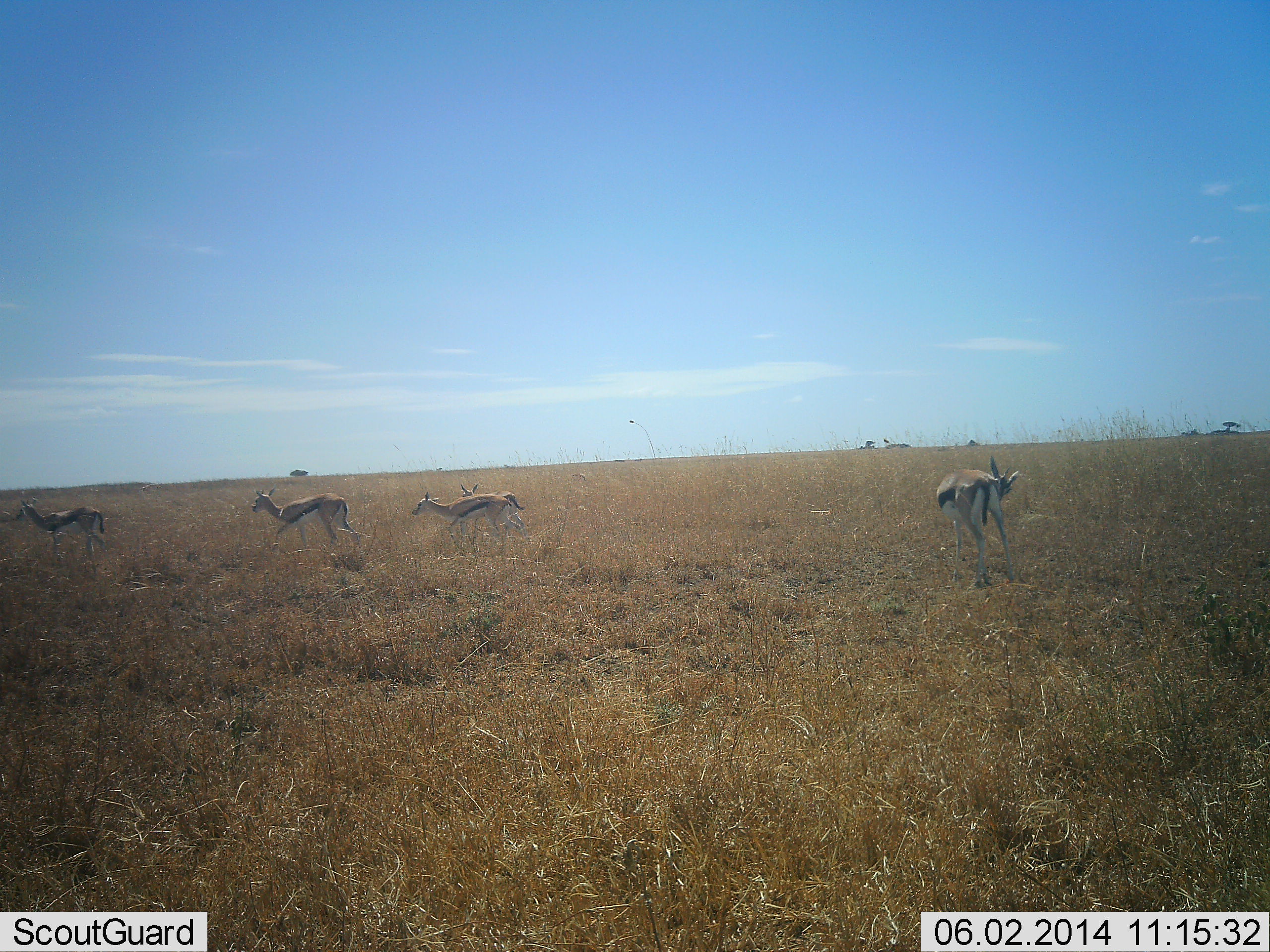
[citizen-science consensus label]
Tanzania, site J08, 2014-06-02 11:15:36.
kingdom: Animalia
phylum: Chordata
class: Mammalia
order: Artiodactyla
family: Bovidae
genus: Eudorcas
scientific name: Eudorcas thomsonii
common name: thomson's gazelle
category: gazellethomsons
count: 5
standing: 40%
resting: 0%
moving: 90%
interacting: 0%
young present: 0%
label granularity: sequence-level